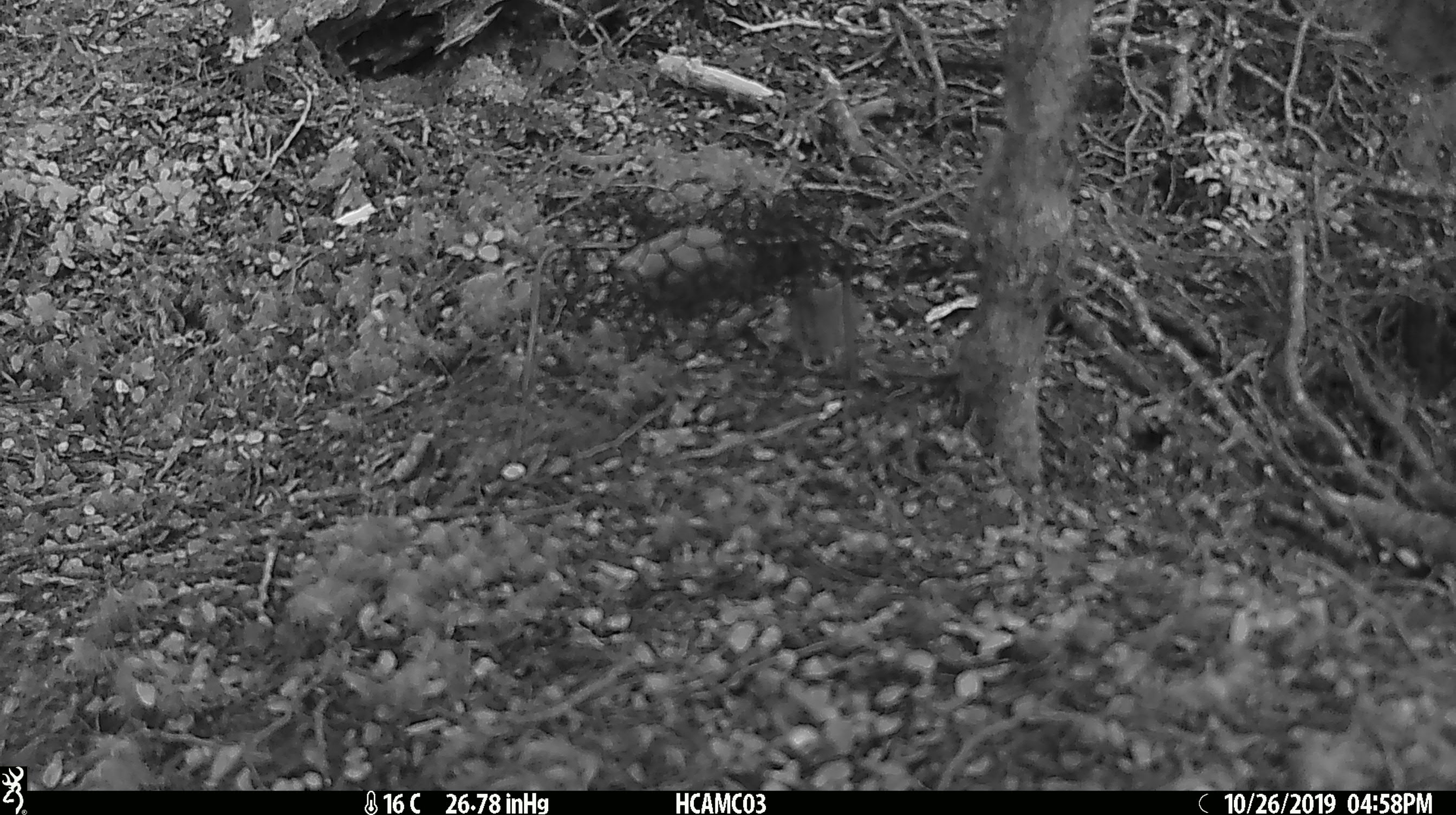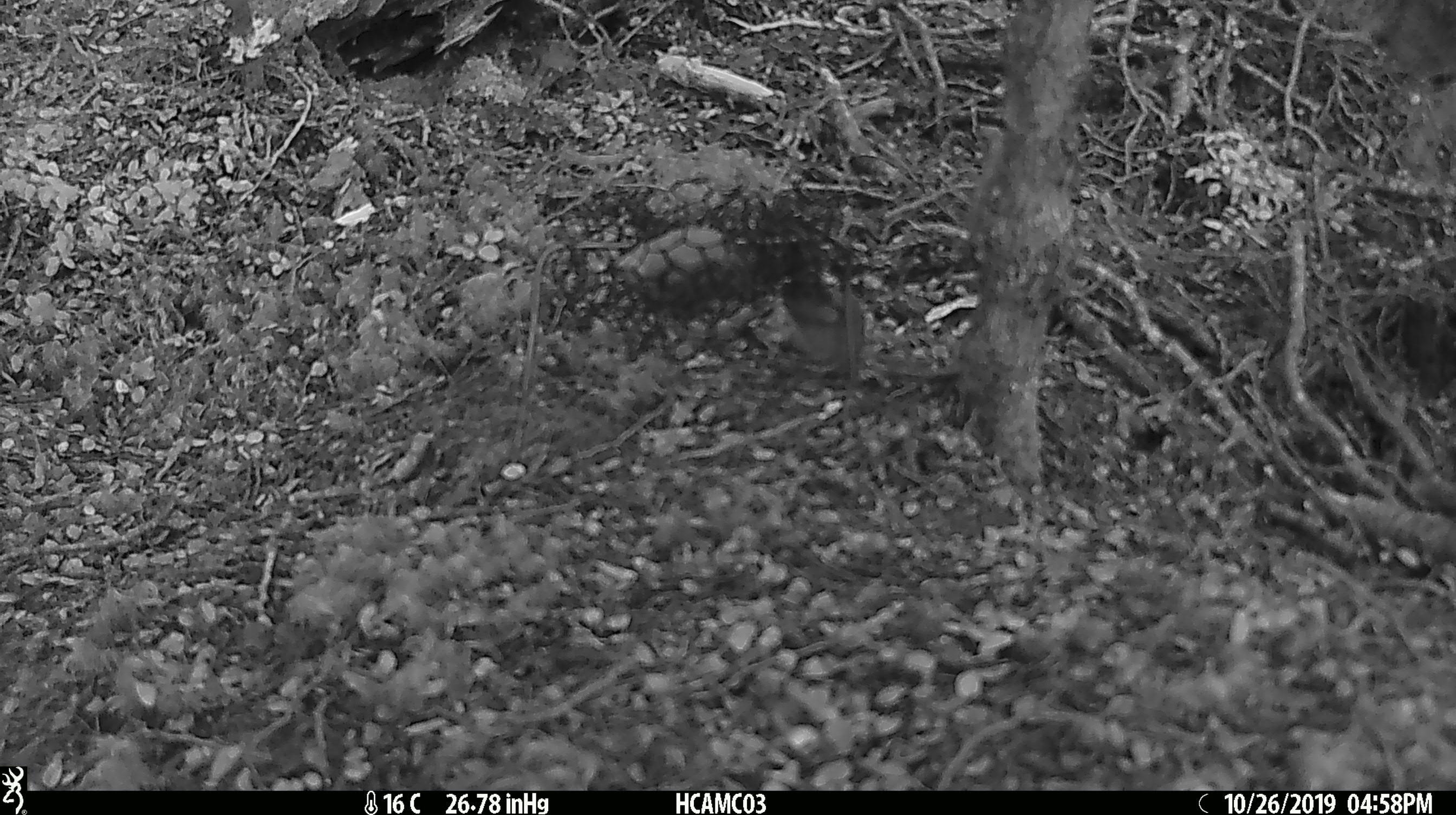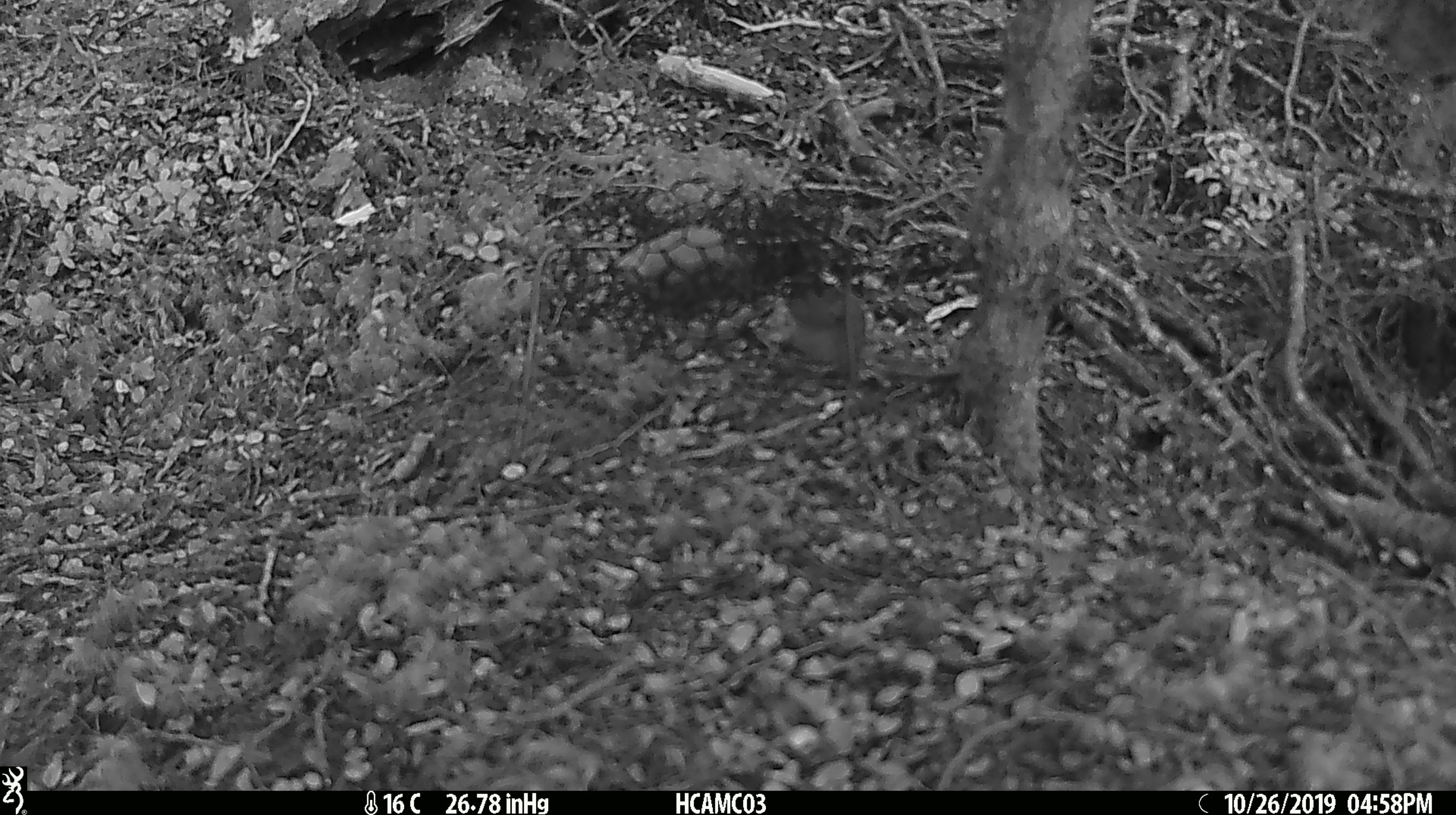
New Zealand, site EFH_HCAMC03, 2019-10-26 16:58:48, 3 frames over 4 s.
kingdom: Animalia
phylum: Chordata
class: Mammalia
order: Rodentia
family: Muridae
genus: Mus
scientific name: Mus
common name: mouse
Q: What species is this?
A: Mouse (Mus).